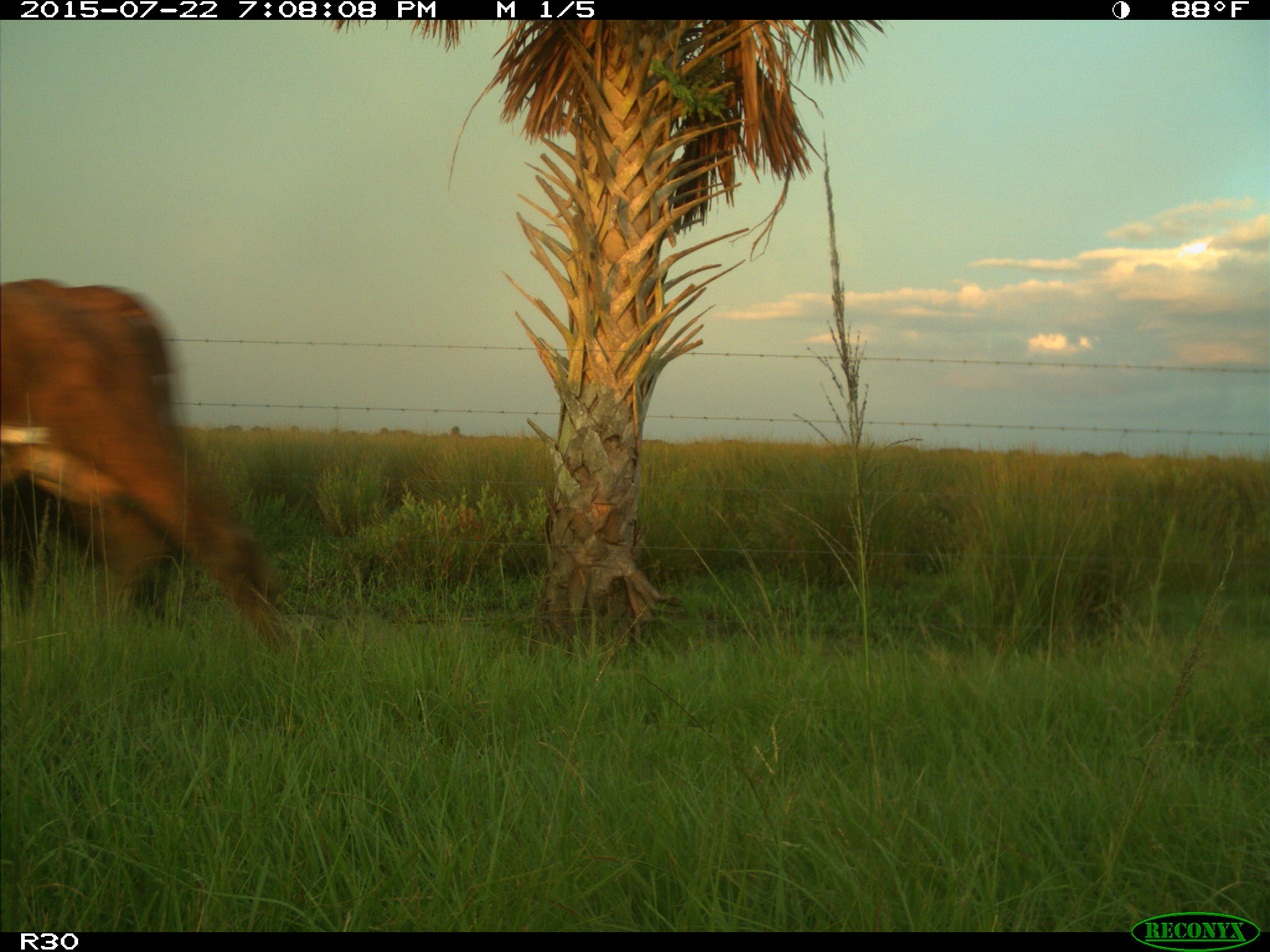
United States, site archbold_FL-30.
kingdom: Animalia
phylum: Chordata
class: Mammalia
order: Artiodactyla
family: Bovidae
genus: Bos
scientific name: Bos taurus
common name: domestic cow